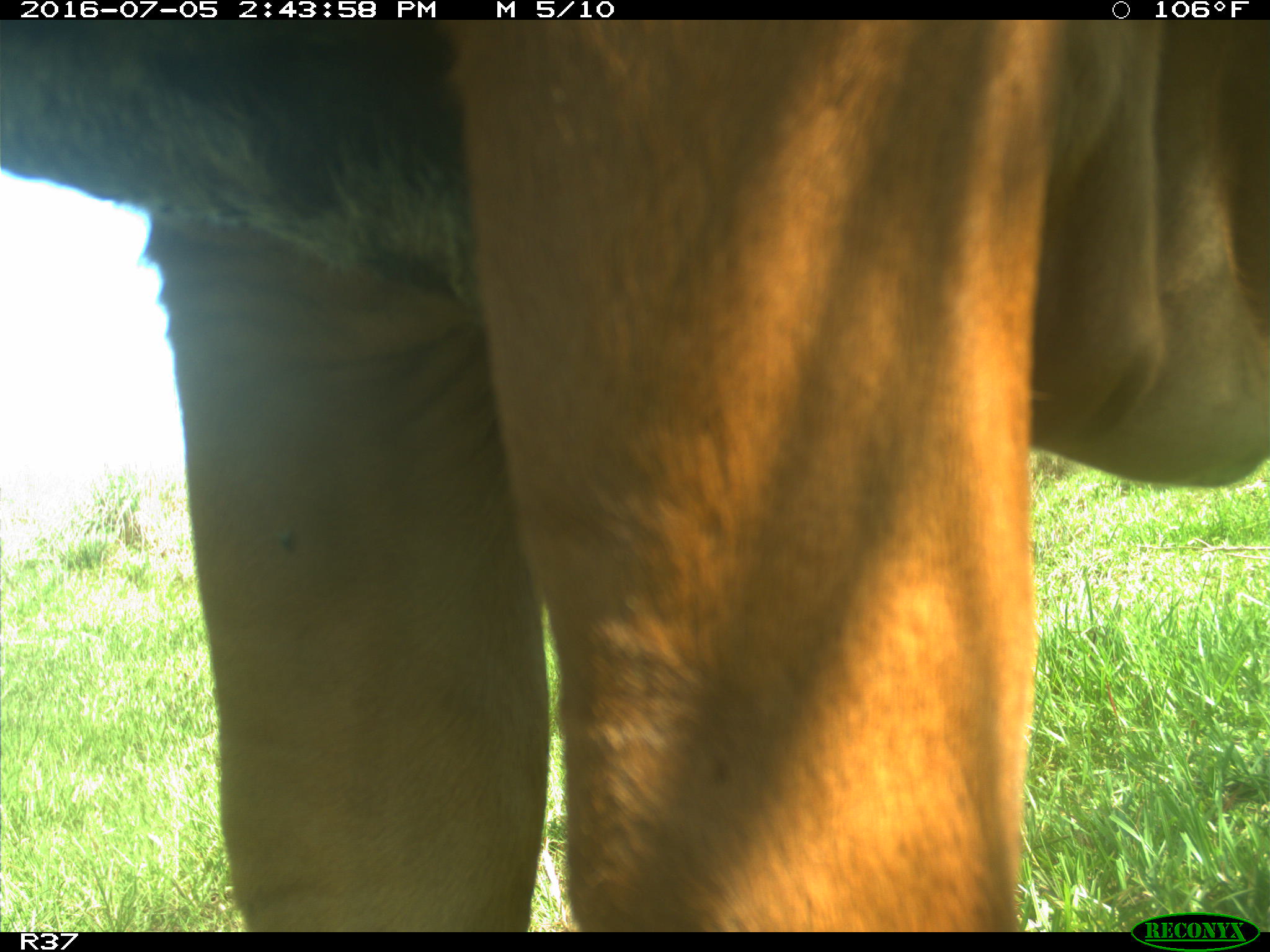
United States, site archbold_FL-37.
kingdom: Animalia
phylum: Chordata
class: Mammalia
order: Artiodactyla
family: Bovidae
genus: Bos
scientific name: Bos taurus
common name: domestic cow